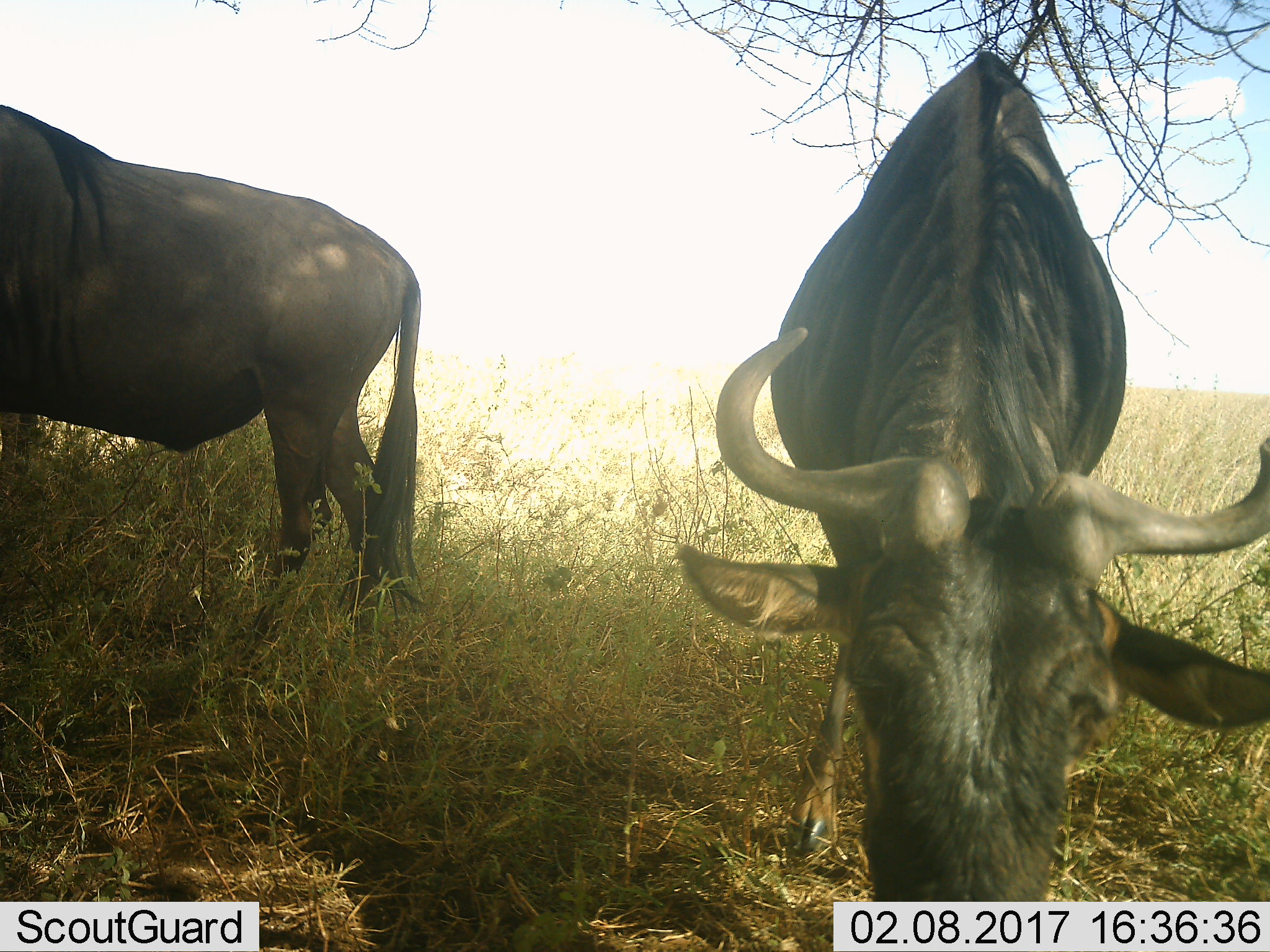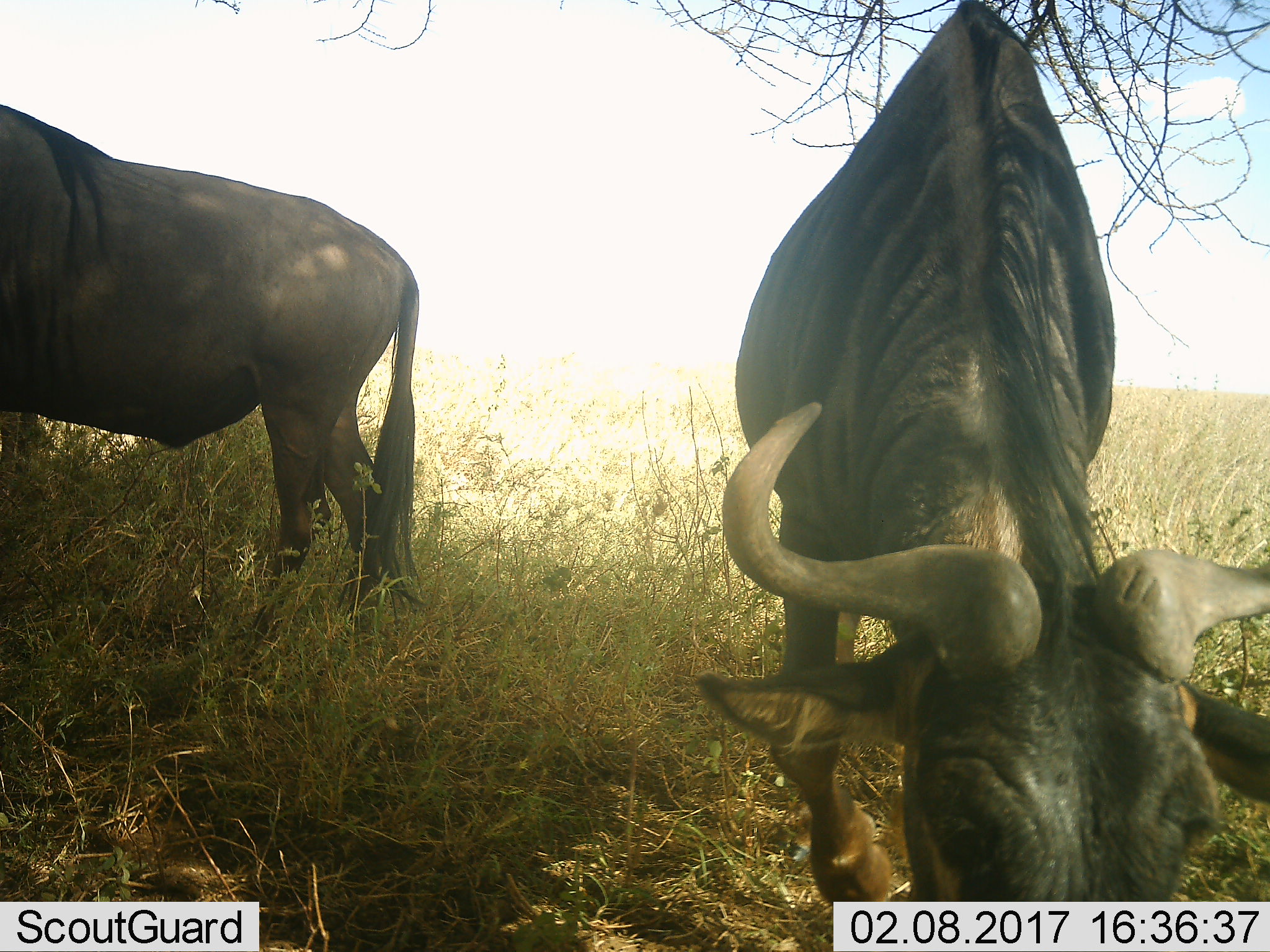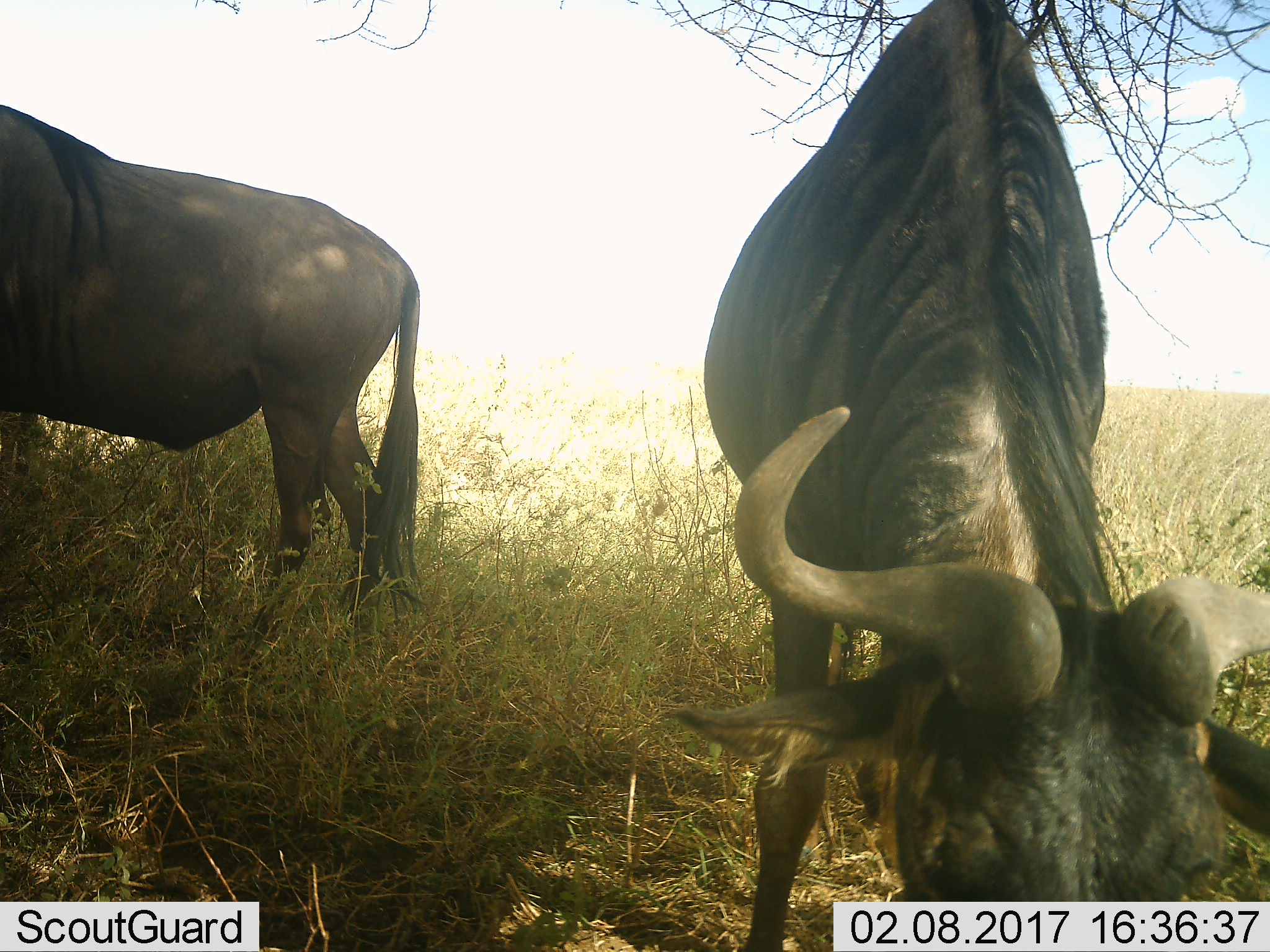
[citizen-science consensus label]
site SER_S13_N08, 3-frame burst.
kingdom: Animalia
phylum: Chordata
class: Mammalia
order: Artiodactyla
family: Bovidae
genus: Connochaetes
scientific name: Connochaetes taurinus taurinus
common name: blue wildebeest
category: wildebeestblue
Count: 2.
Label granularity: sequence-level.